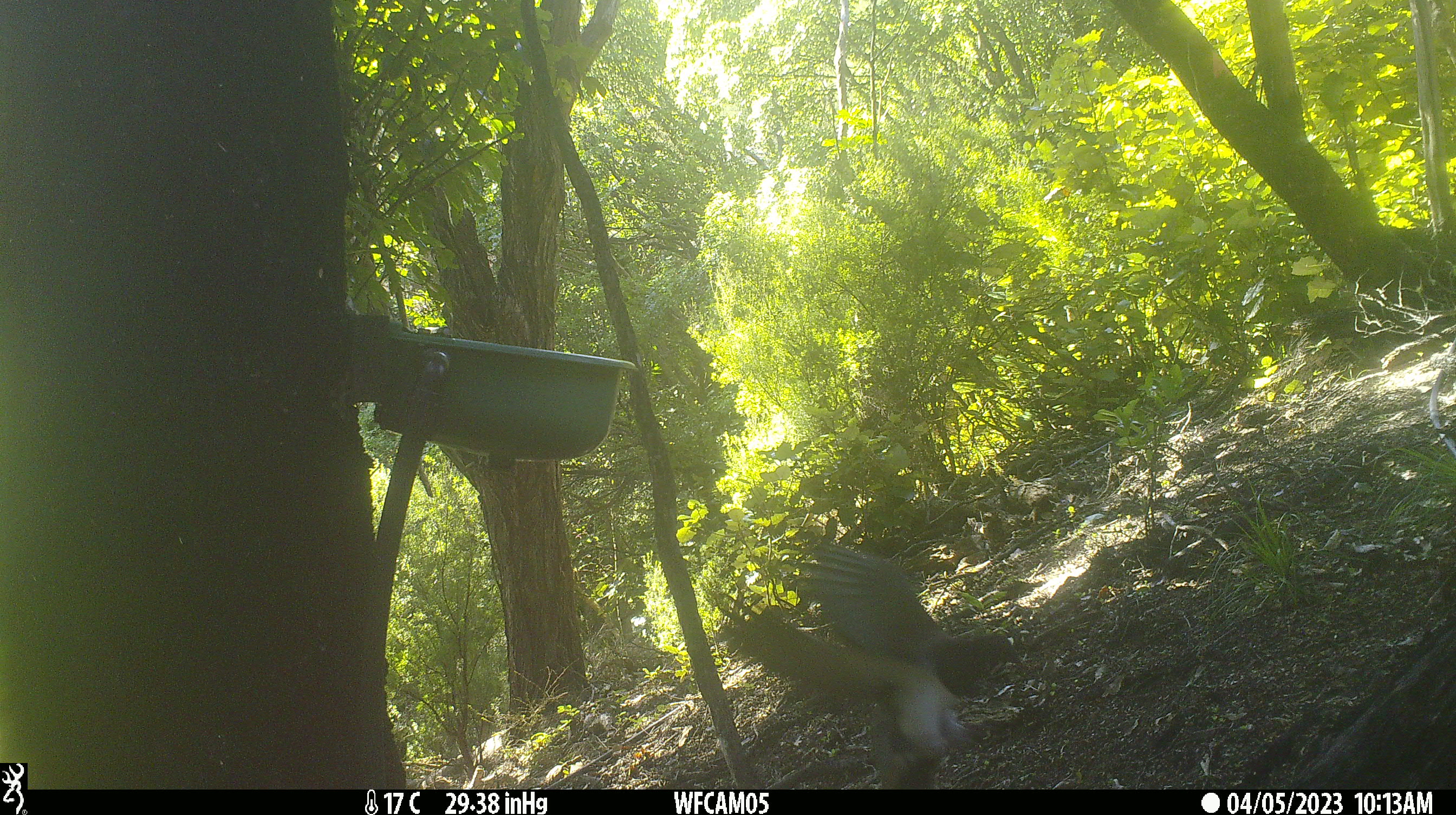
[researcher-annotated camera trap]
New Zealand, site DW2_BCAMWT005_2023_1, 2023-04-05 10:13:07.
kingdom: Animalia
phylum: Chordata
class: Aves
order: Columbiformes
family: Columbidae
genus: Hemiphaga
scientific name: Hemiphaga novaeseelandiae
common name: new zealand pigeon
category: kereru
Kereru (new zealand pigeon) (Hemiphaga novaeseelandiae).